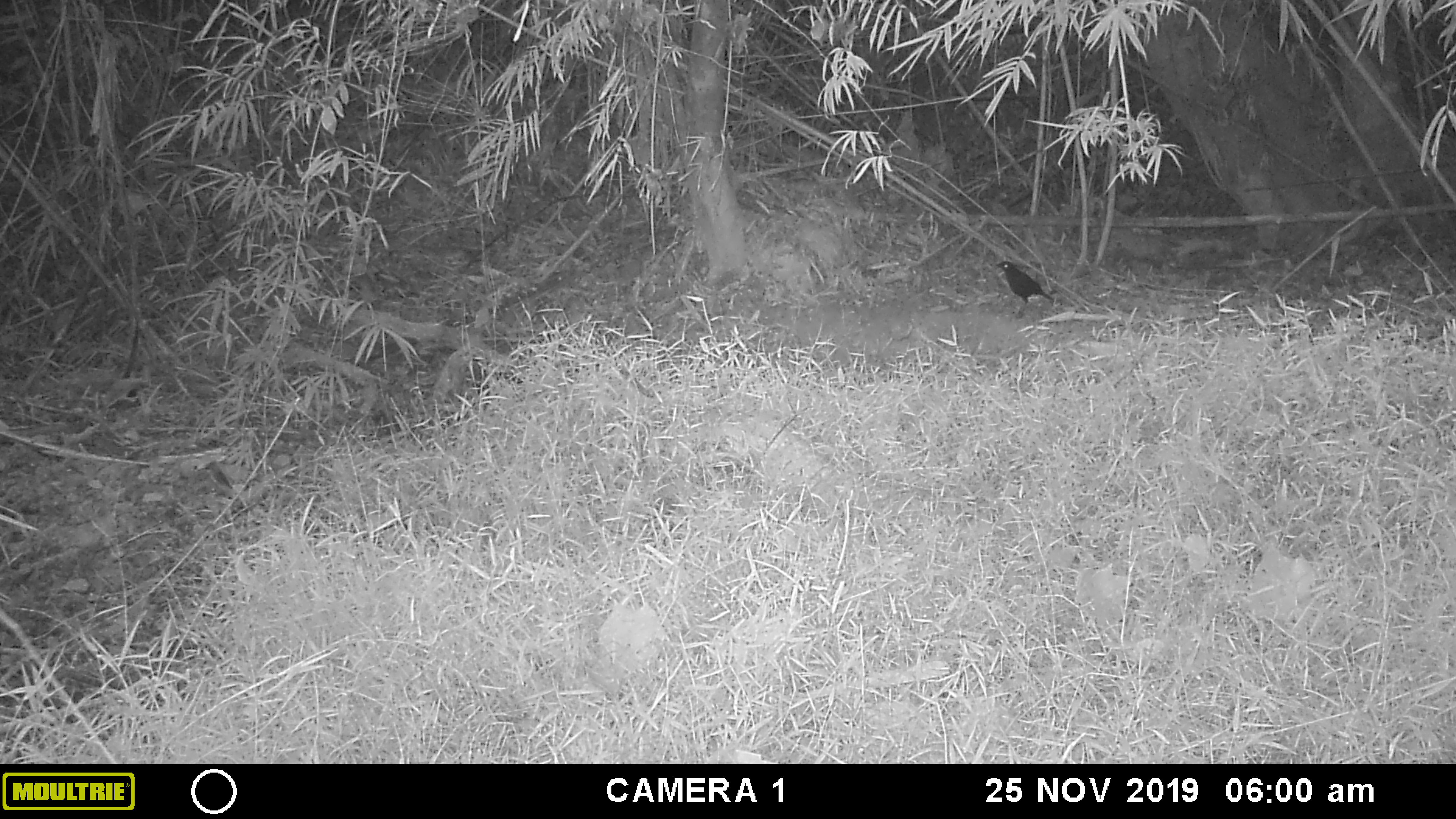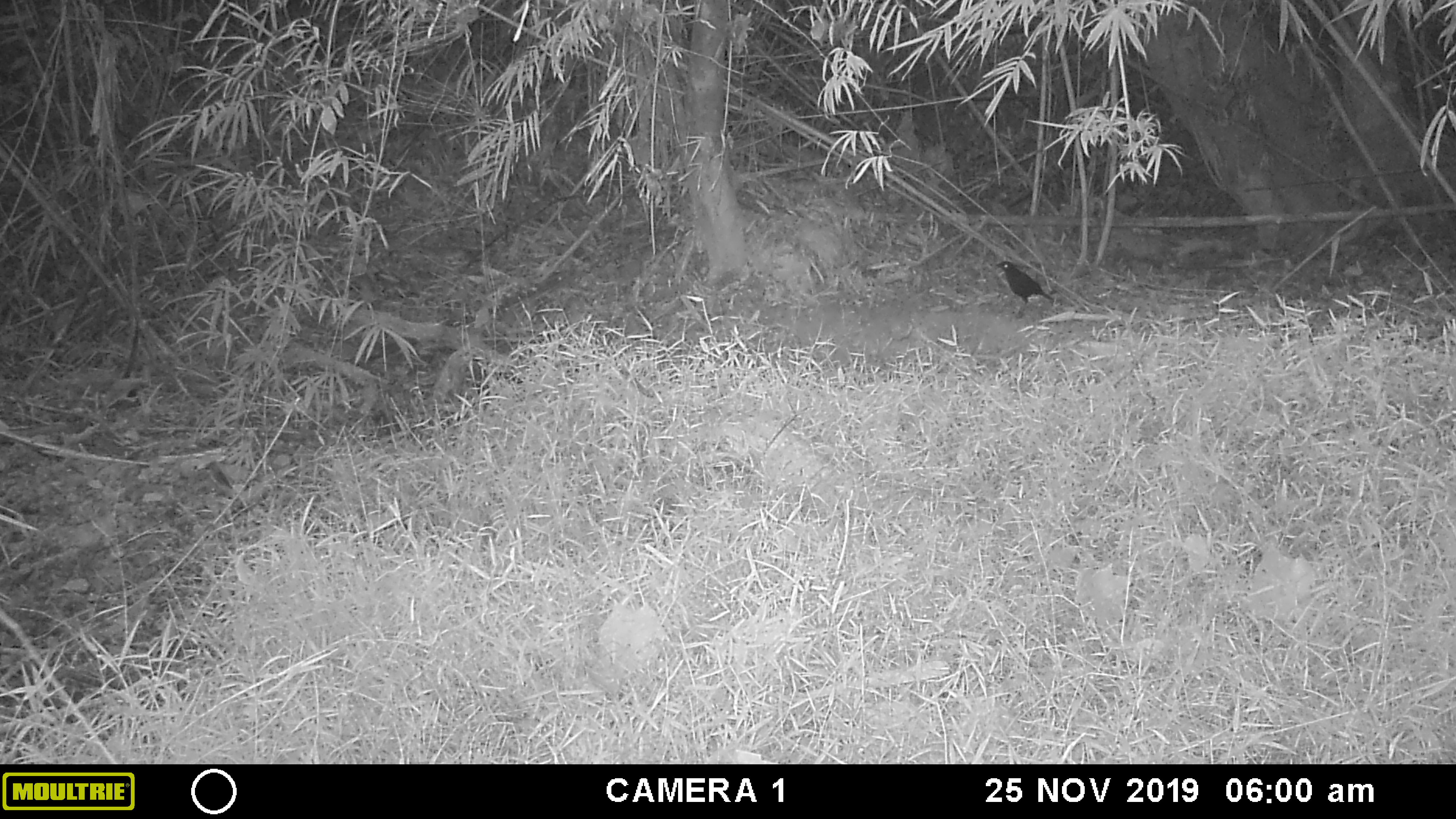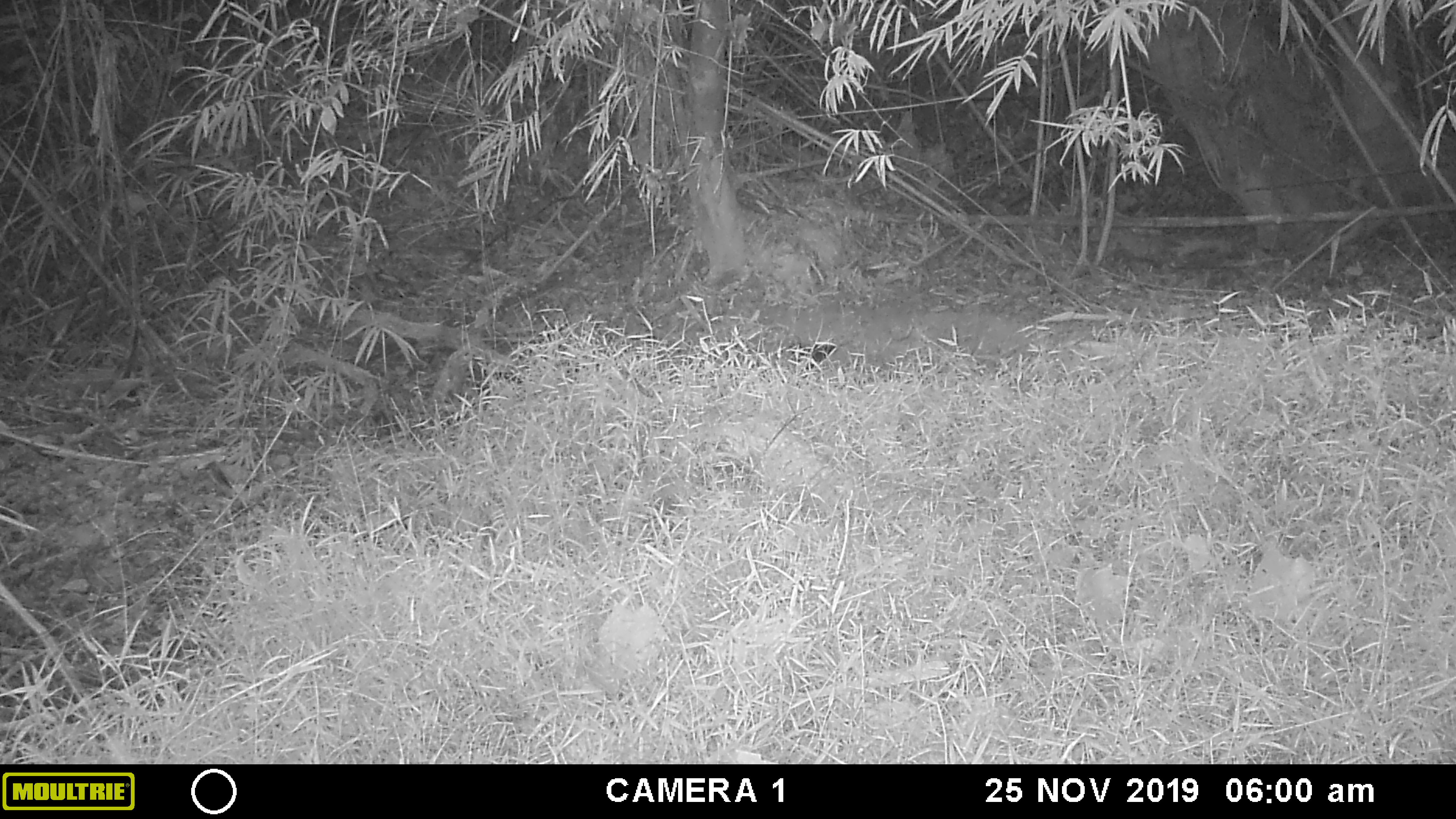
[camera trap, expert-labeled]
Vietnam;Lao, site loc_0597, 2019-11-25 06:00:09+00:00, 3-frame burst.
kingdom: Animalia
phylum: Chordata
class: Aves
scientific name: Aves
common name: bird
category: unidentified bird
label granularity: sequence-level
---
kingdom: Animalia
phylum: Chordata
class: Mammalia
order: Artiodactyla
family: Suidae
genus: Sus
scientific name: Sus scrofa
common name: eurasian wild pig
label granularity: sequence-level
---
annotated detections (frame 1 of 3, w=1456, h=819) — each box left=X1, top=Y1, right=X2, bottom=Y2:
unidentified bird: left=996, top=261, right=1053, bottom=305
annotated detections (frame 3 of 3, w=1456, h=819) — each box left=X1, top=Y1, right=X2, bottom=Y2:
unidentified bird: left=788, top=342, right=836, bottom=370